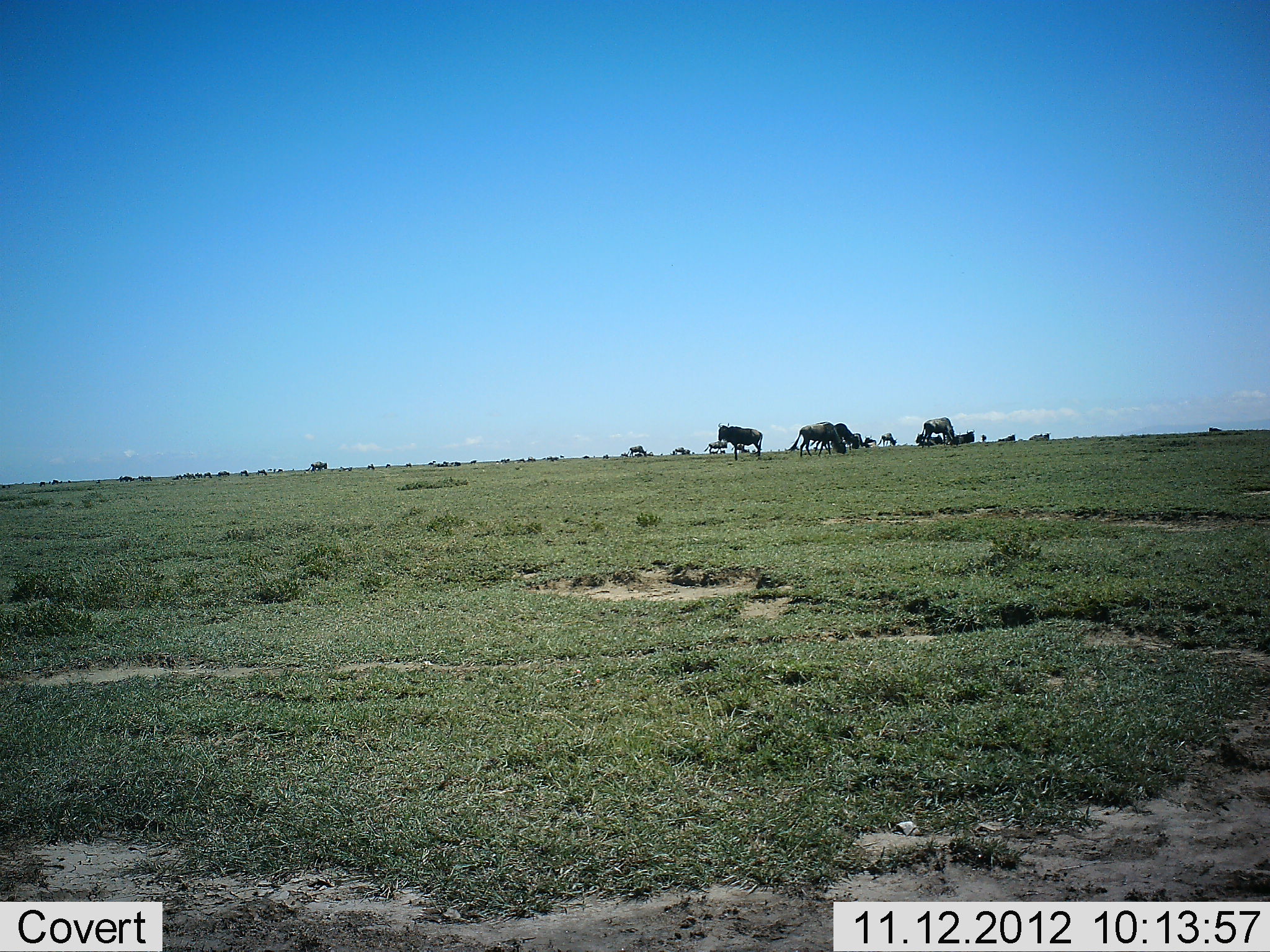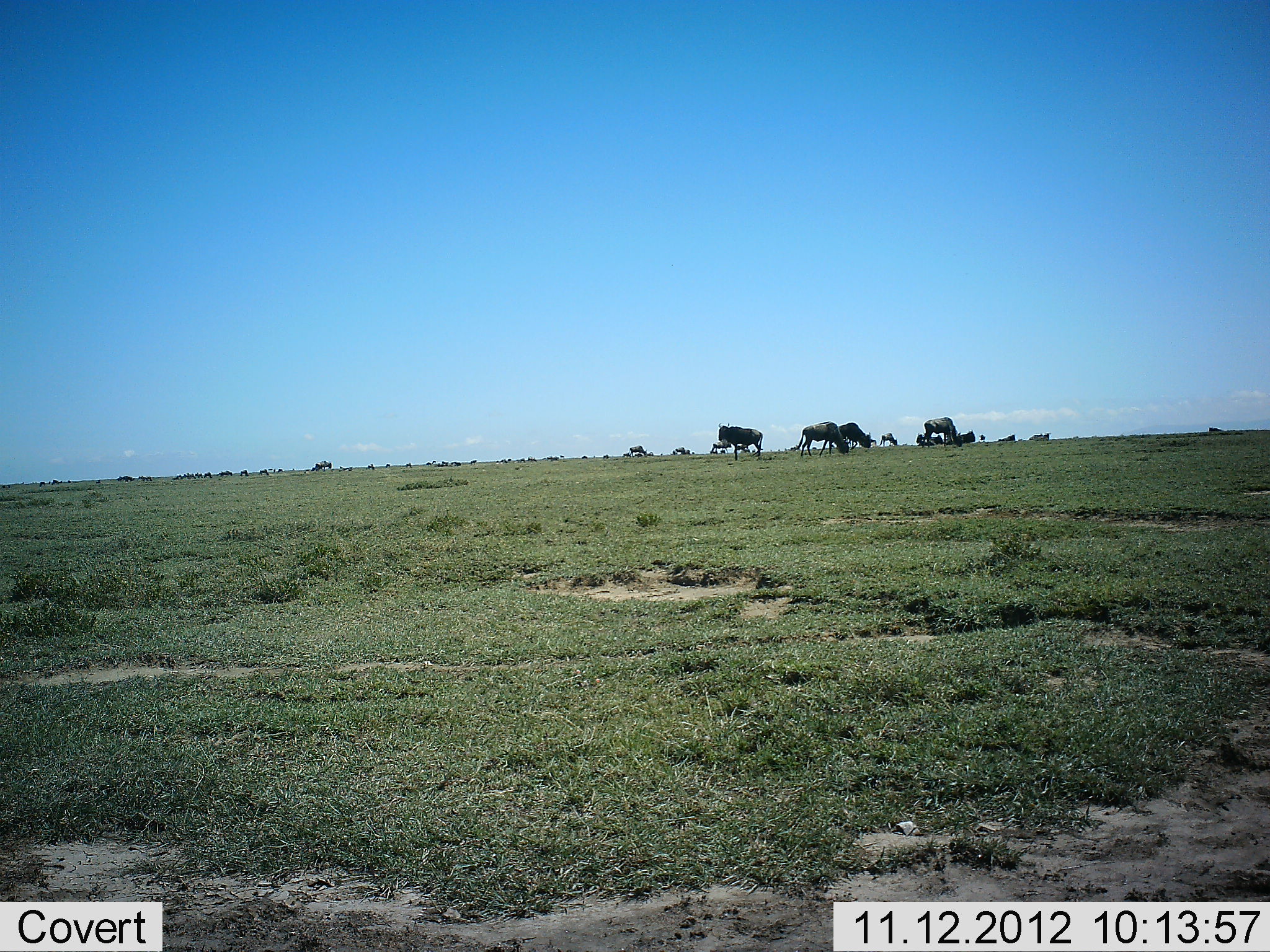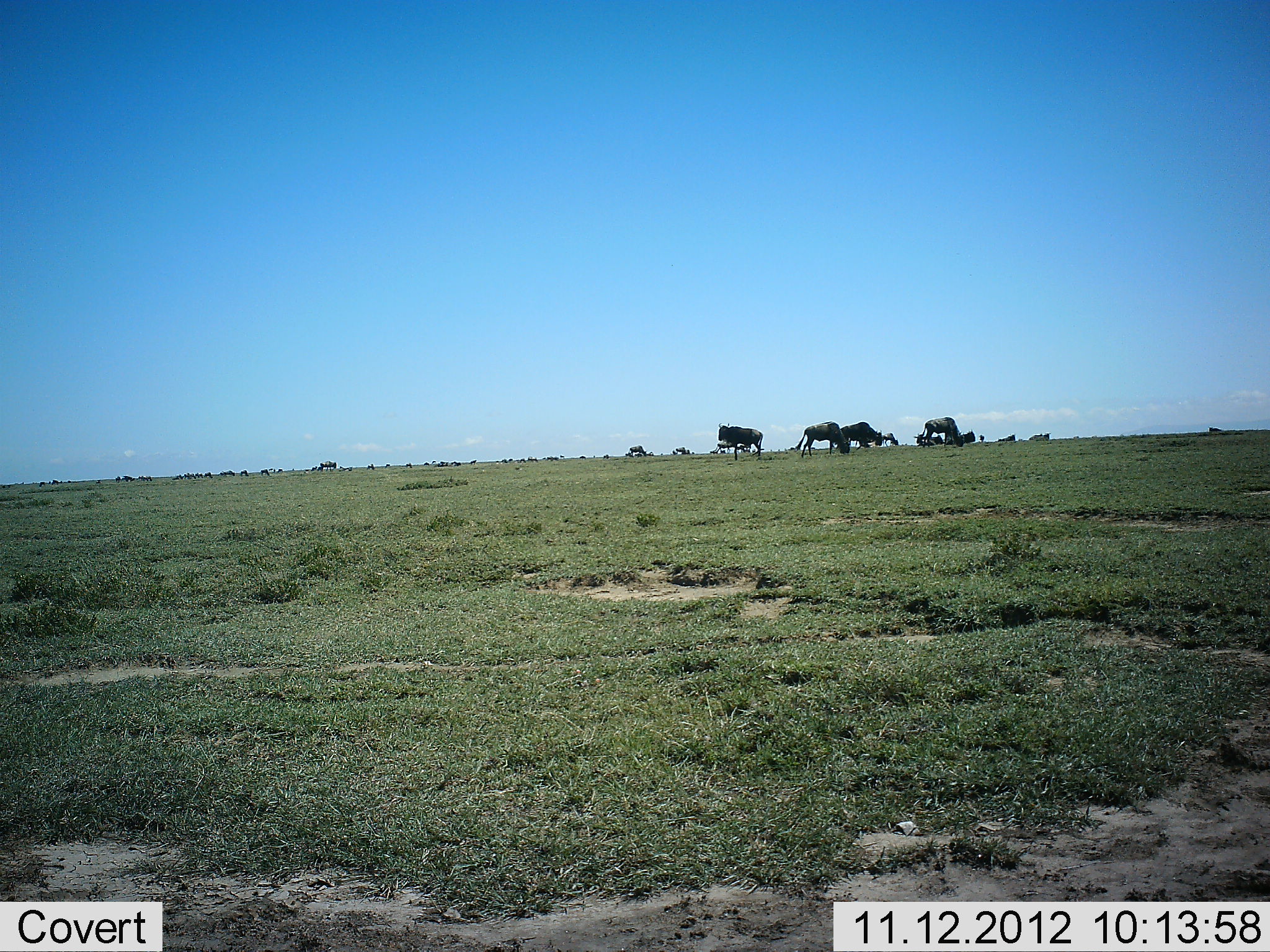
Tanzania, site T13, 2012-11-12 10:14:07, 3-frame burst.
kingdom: Animalia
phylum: Chordata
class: Mammalia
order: Artiodactyla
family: Bovidae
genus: Connochaetes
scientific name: Connochaetes taurinus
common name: blue wildebeest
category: wildebeest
Wildebeest (blue wildebeest) (Connochaetes taurinus), count 11-50. Behavior (volunteer vote fractions): standing 55%, resting 9%, moving 73%, interacting 9%. Young present (vote fraction): 0%. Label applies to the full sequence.